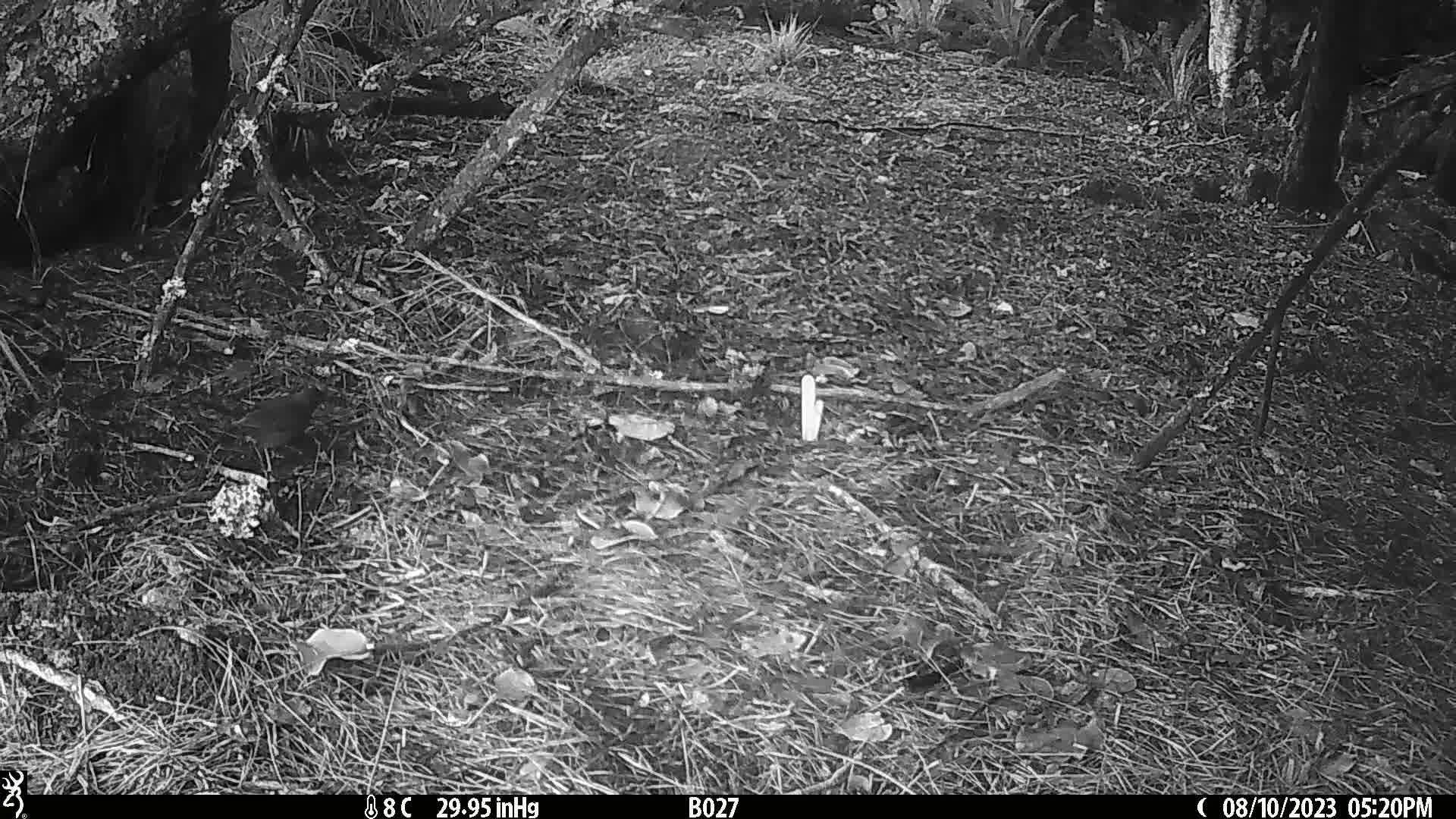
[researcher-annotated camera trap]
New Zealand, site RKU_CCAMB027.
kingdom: Animalia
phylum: Chordata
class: Aves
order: Passeriformes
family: Turdidae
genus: Turdus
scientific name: Turdus merula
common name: eurasian blackbird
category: blackbird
Blackbird (eurasian blackbird) (Turdus merula).